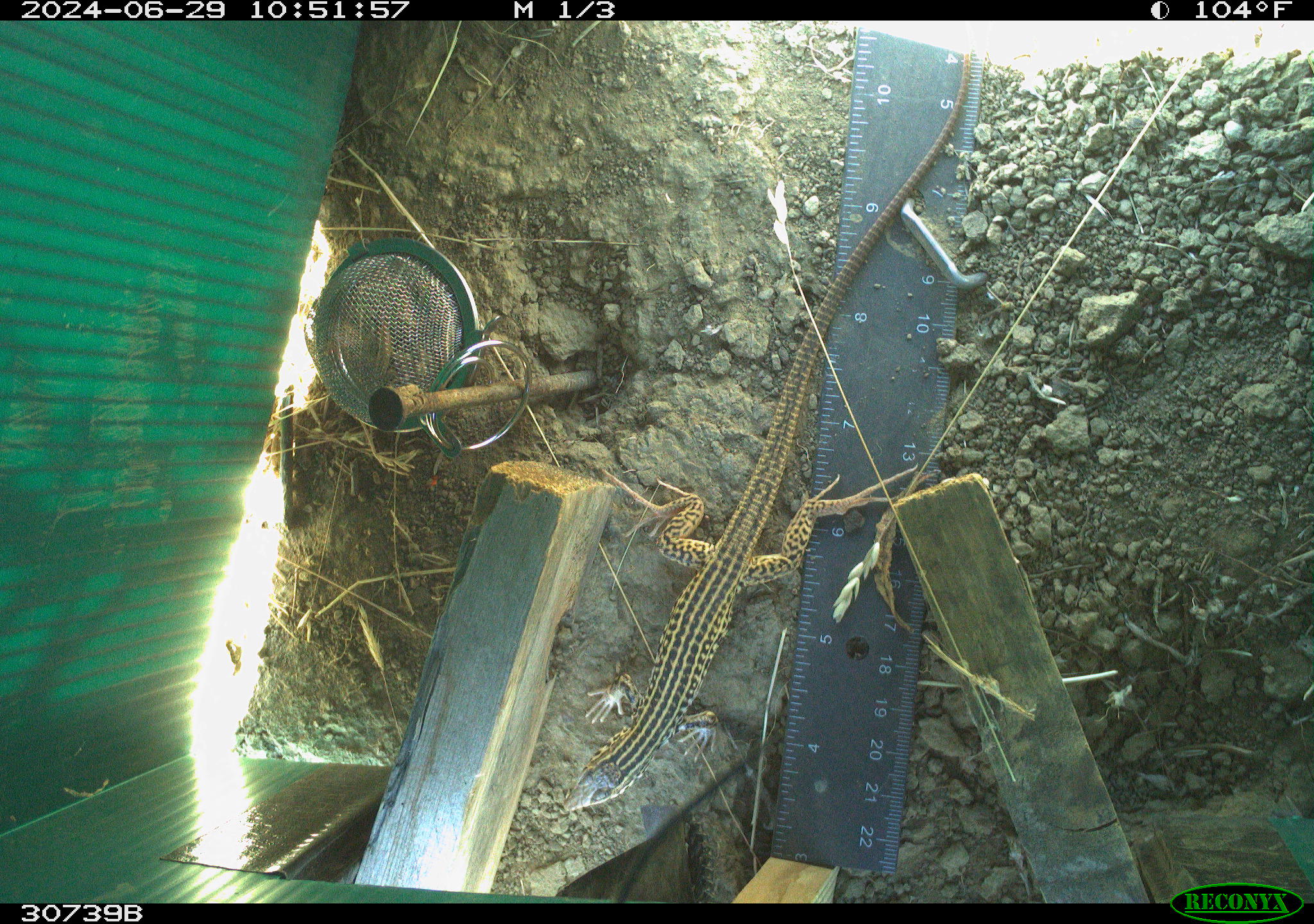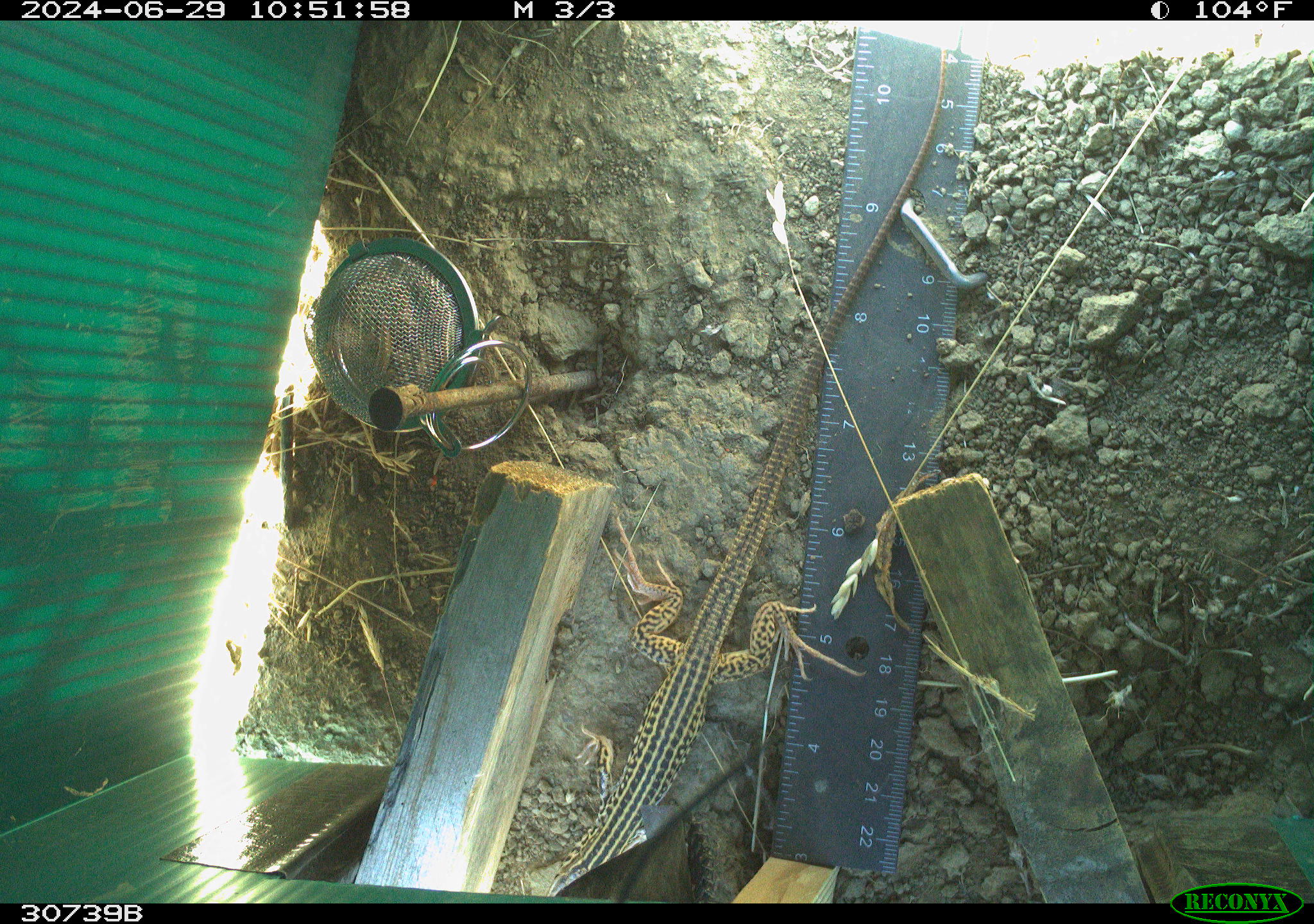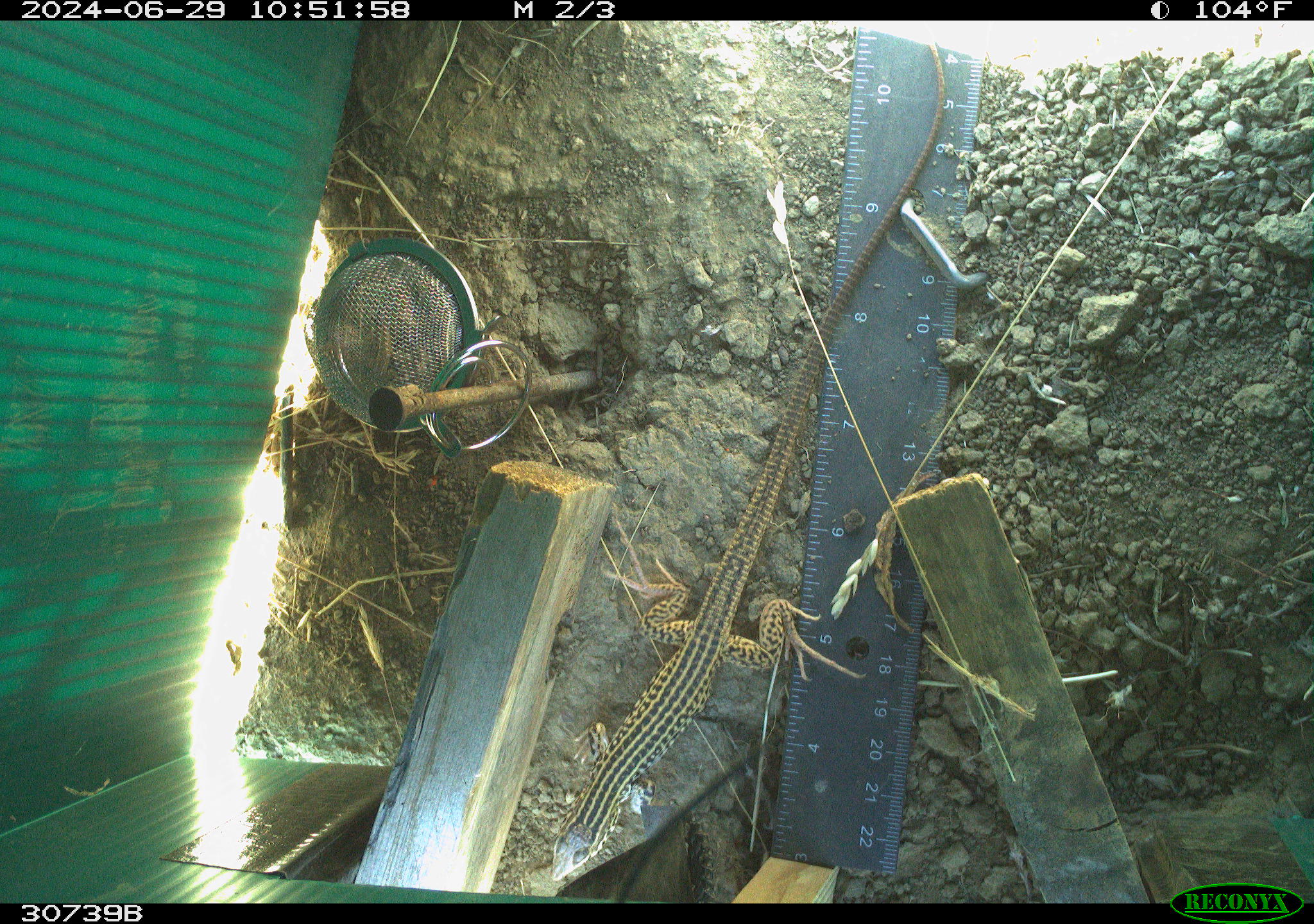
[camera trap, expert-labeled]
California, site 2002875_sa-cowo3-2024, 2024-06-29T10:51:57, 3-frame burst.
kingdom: Animalia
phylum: Chordata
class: Reptilia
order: Squamata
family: Teiidae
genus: Aspidoscelis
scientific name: Aspidoscelis tigris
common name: western whiptail